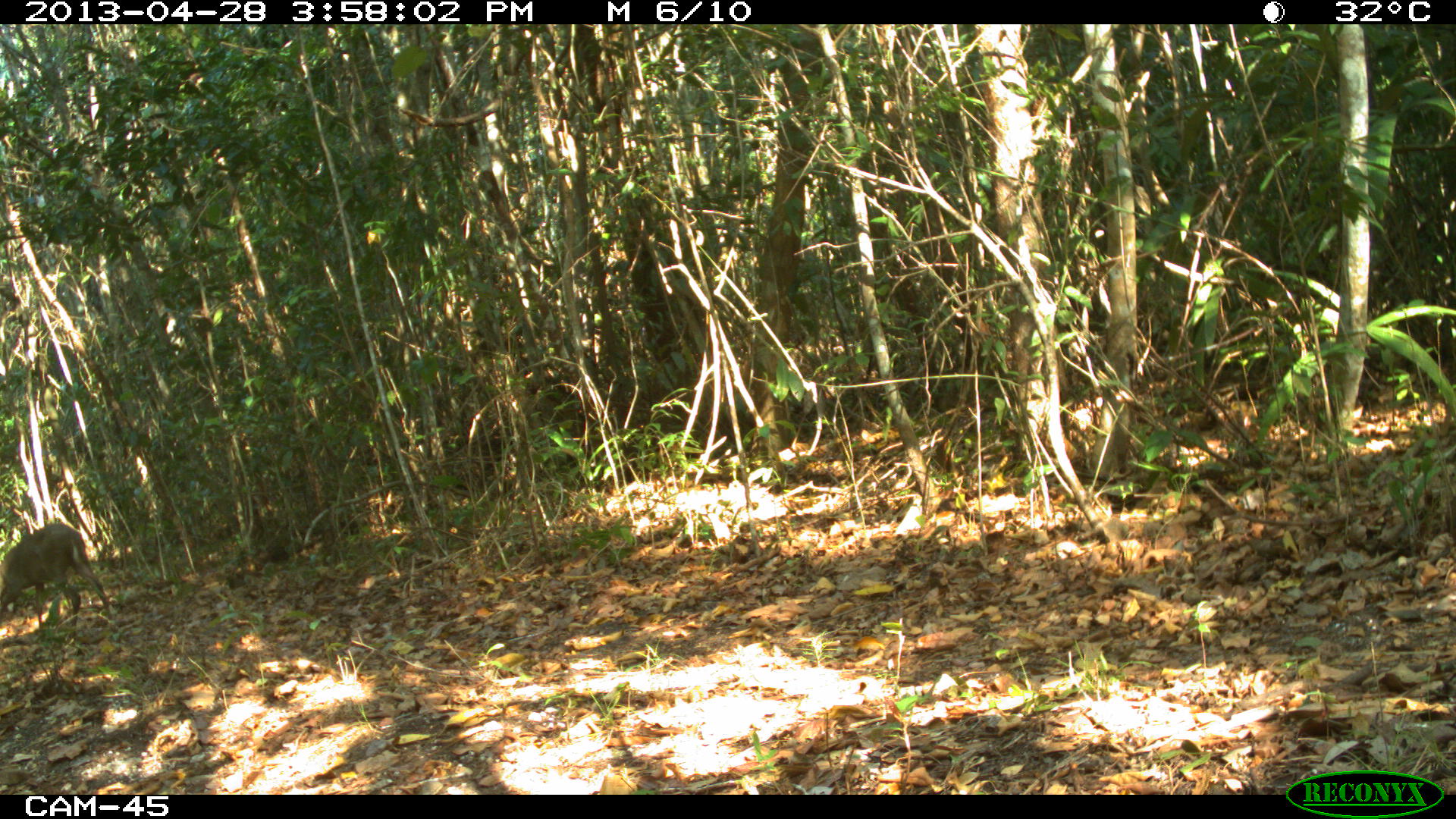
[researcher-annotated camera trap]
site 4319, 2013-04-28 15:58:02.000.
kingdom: Animalia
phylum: Chordata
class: Mammalia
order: Artiodactyla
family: Cervidae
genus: Odocoileus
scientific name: Odocoileus pandora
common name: yucatán brown brocket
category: mazama pandora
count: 1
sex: male